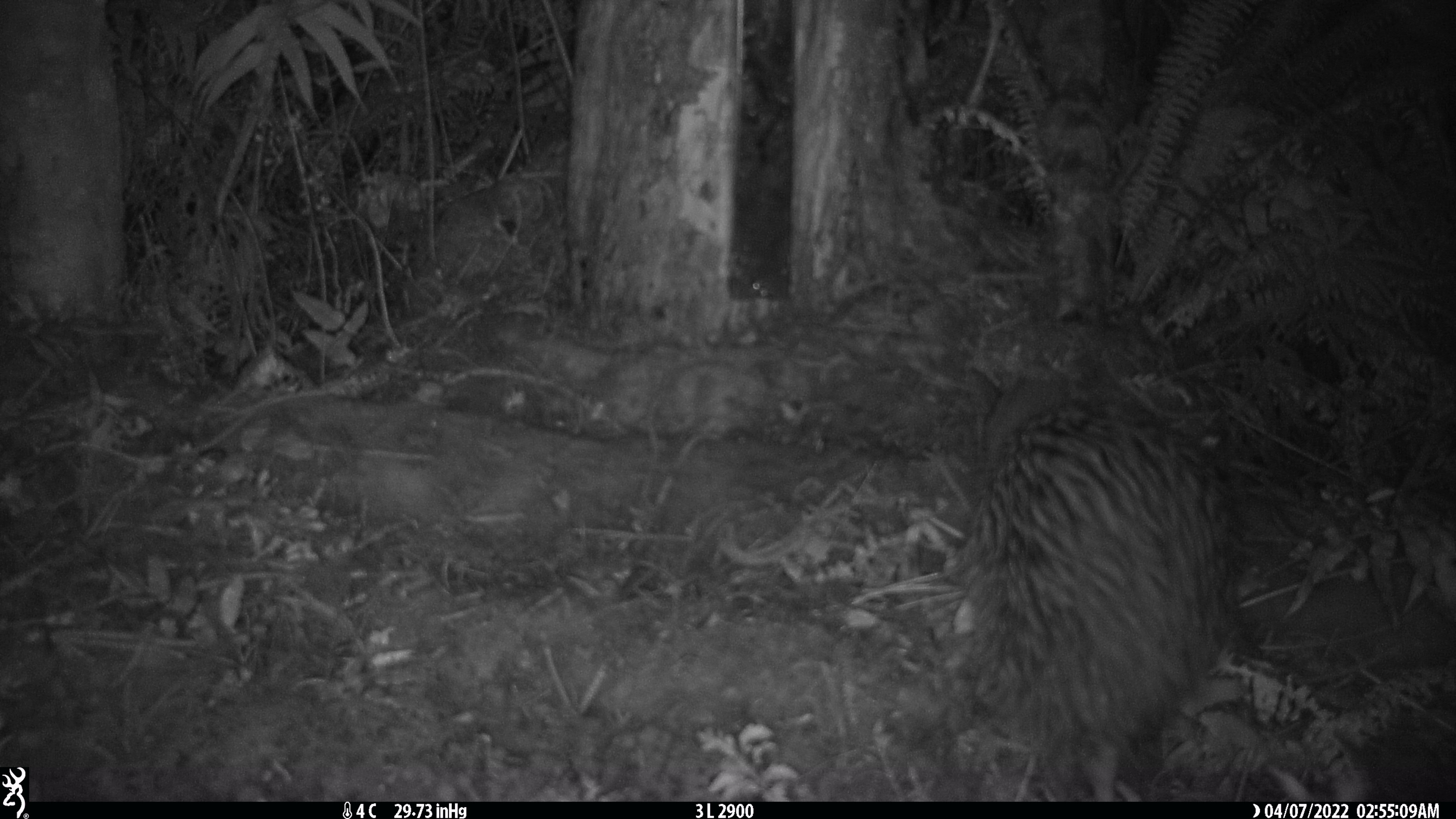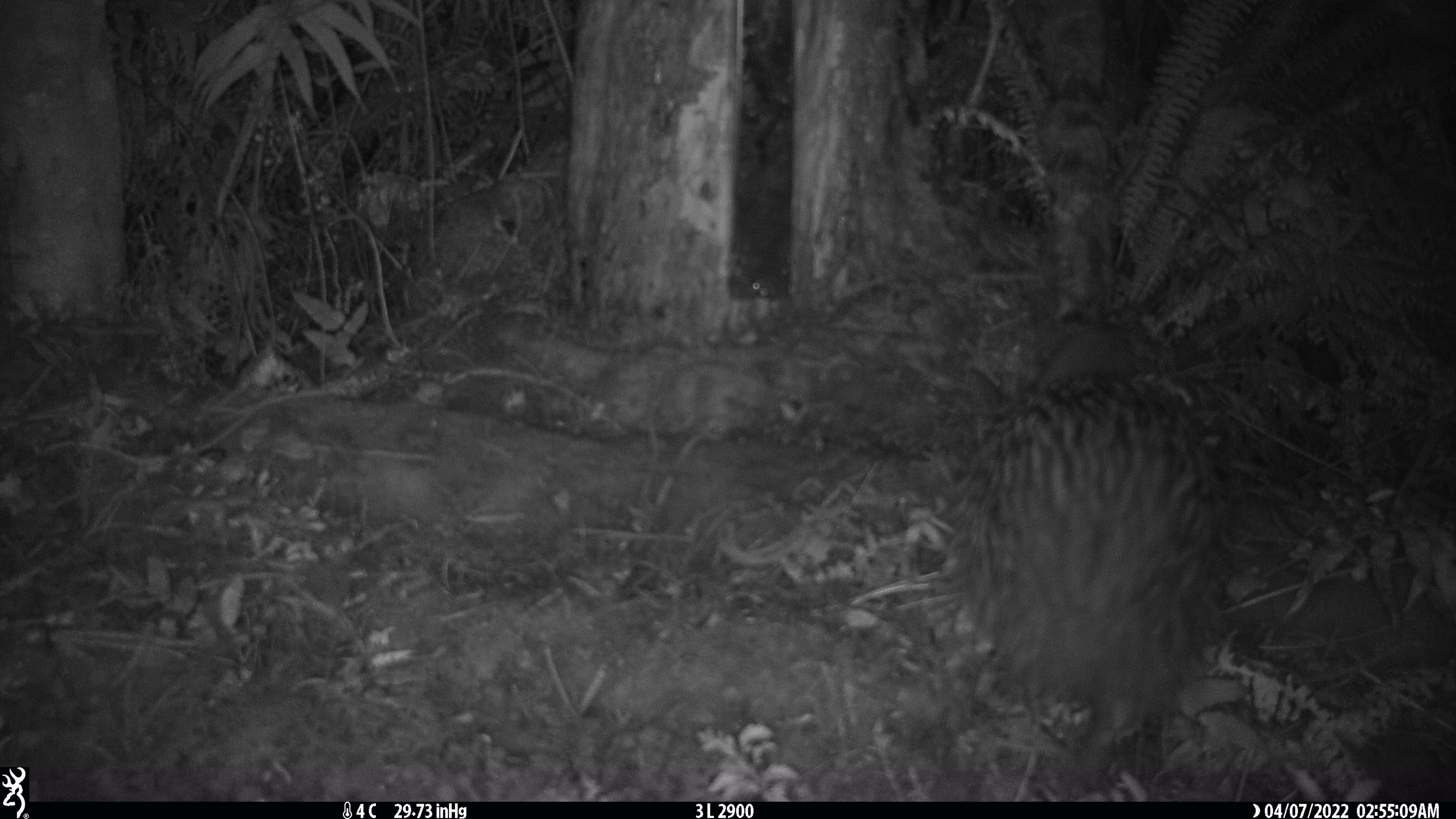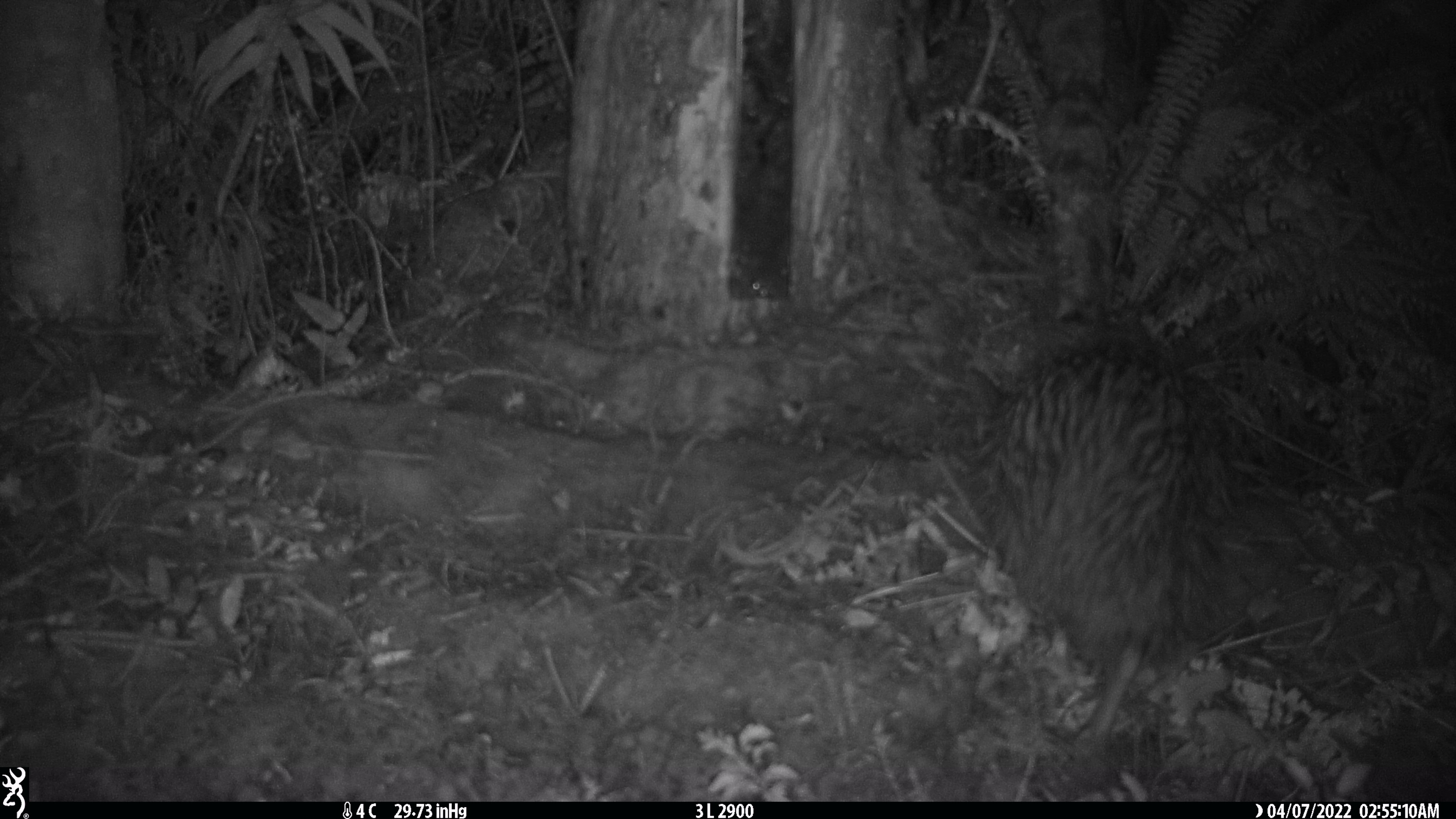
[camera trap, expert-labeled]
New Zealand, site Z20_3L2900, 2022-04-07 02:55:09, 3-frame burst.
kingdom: Animalia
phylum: Chordata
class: Aves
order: Apterygiformes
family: Apterygidae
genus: Apteryx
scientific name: Apteryx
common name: kiwi